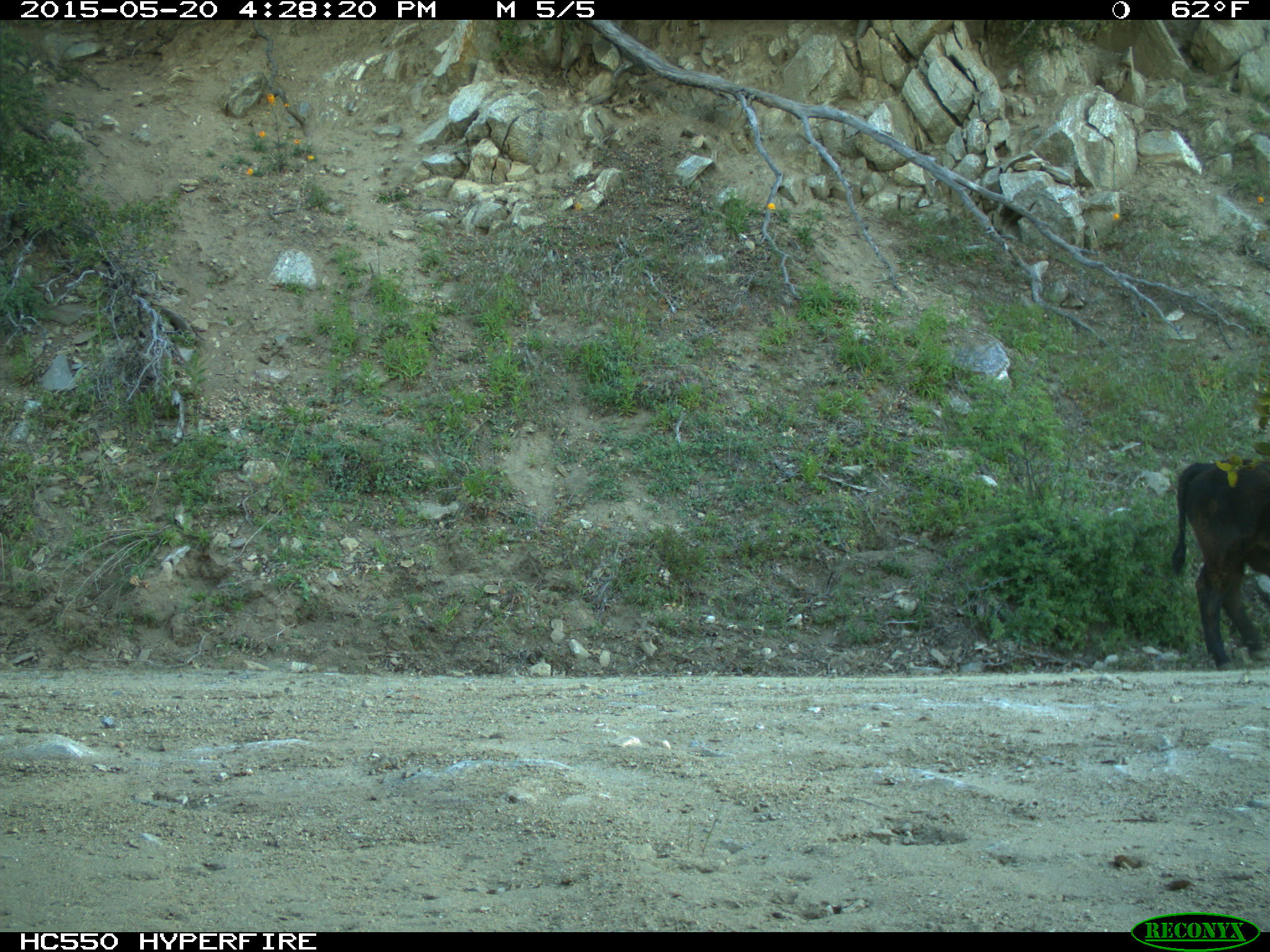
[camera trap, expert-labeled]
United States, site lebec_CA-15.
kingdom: Animalia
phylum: Chordata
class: Mammalia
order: Artiodactyla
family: Bovidae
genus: Bos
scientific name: Bos taurus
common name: domestic cow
Bos taurus (domestic cow).